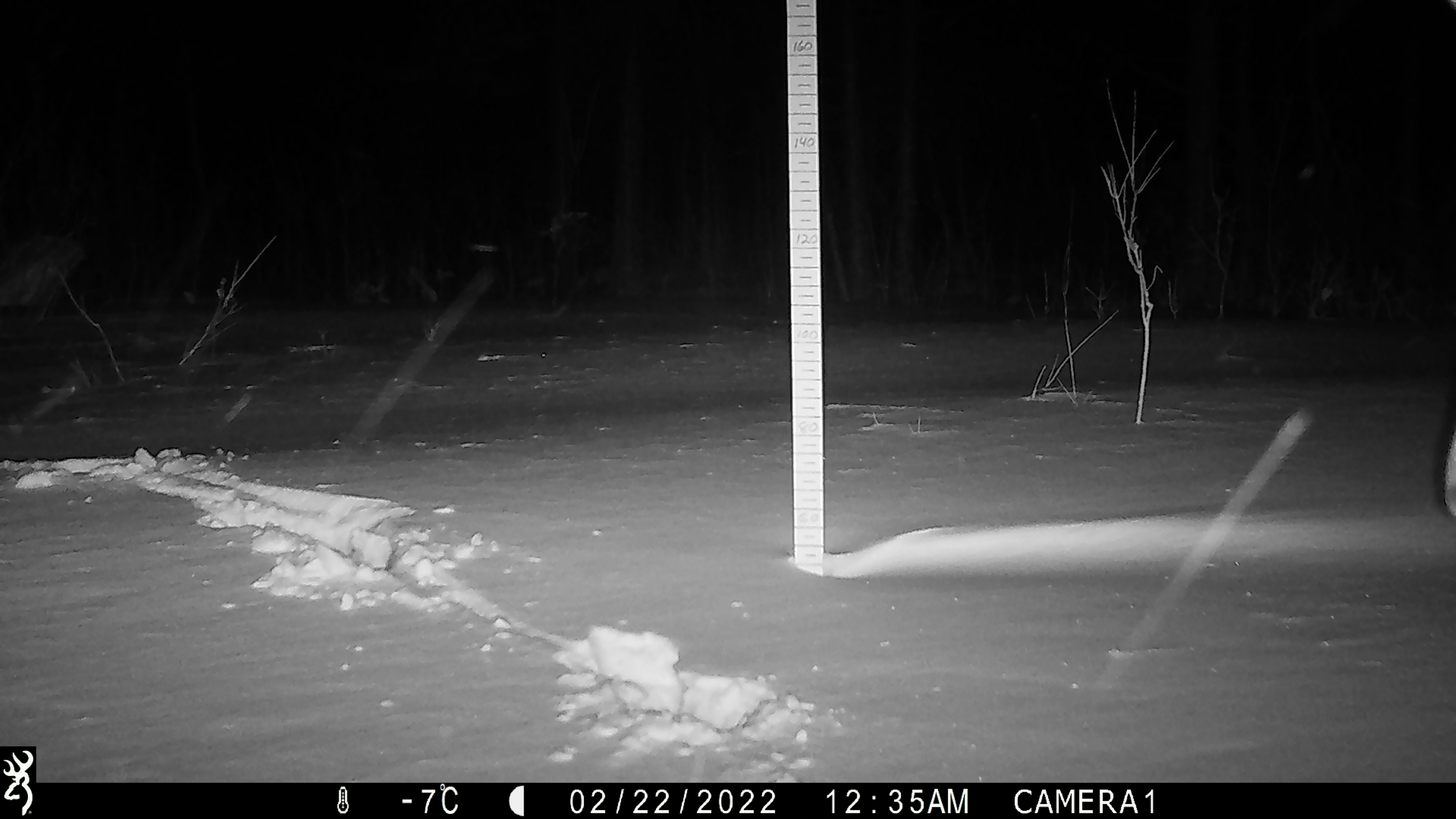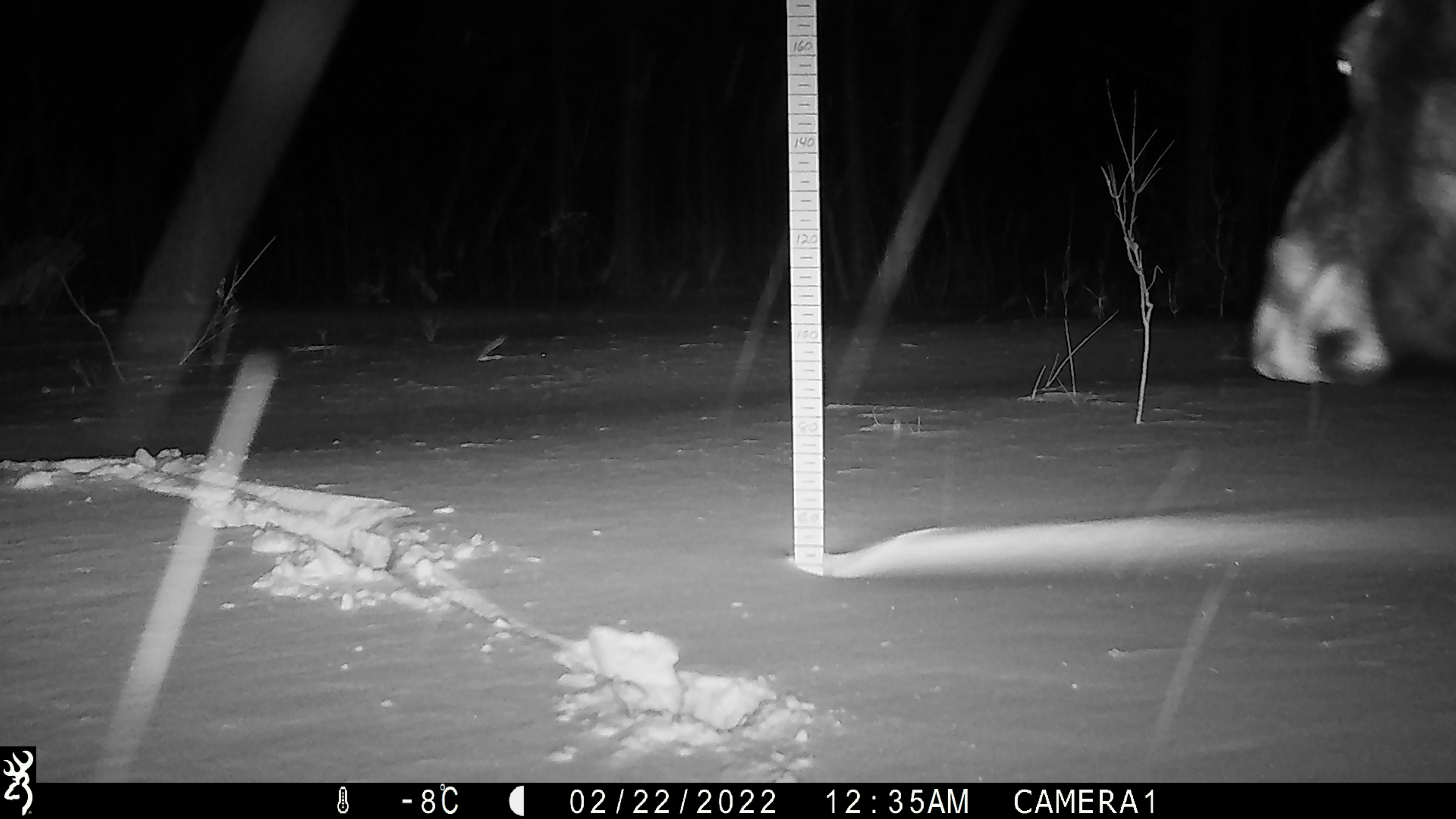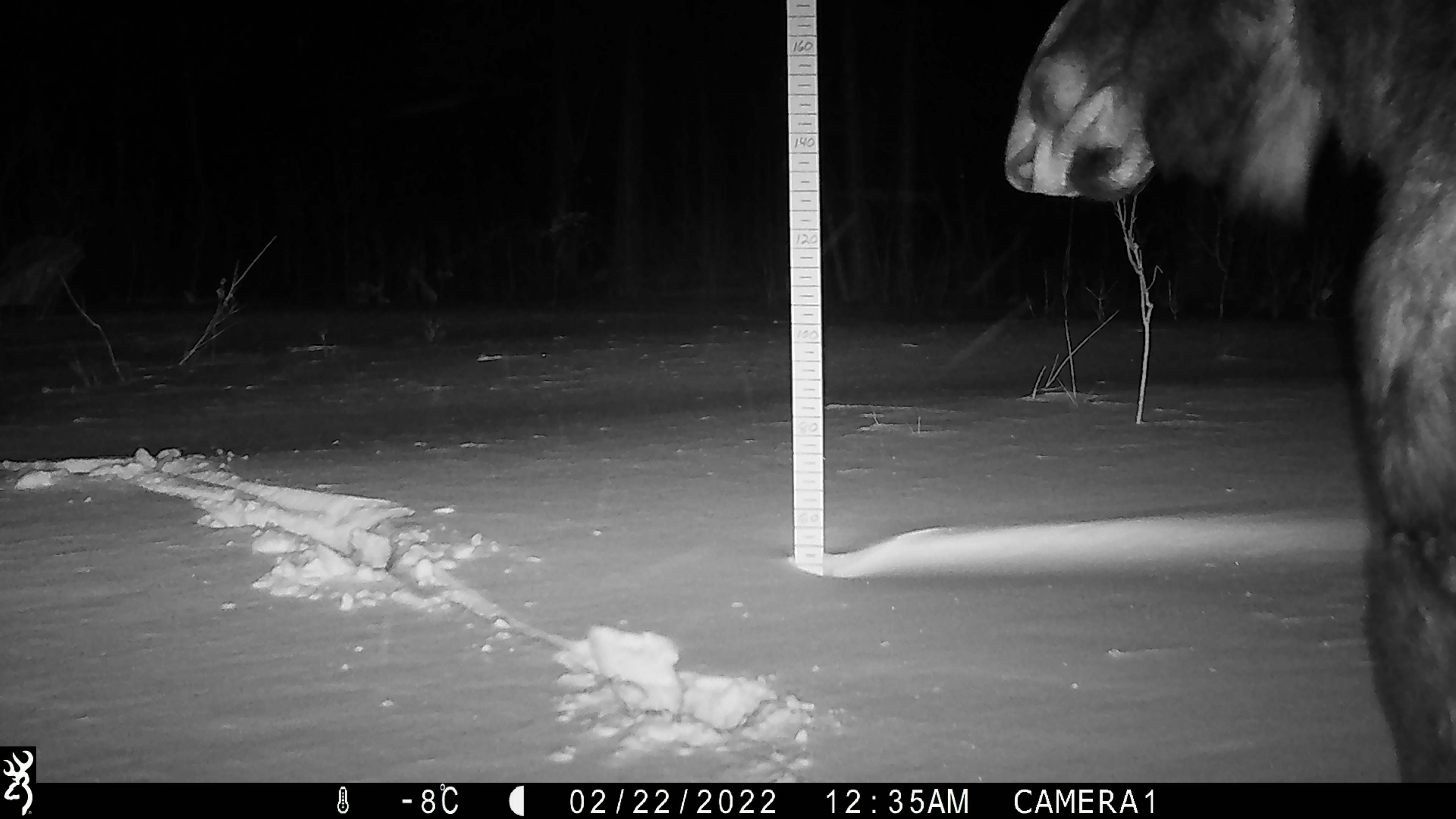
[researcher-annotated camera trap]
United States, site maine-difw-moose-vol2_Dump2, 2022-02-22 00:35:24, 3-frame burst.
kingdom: Animalia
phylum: Chordata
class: Mammalia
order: Artiodactyla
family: Cervidae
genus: Alces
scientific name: Alces alces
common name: moose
Moose (Alces alces).